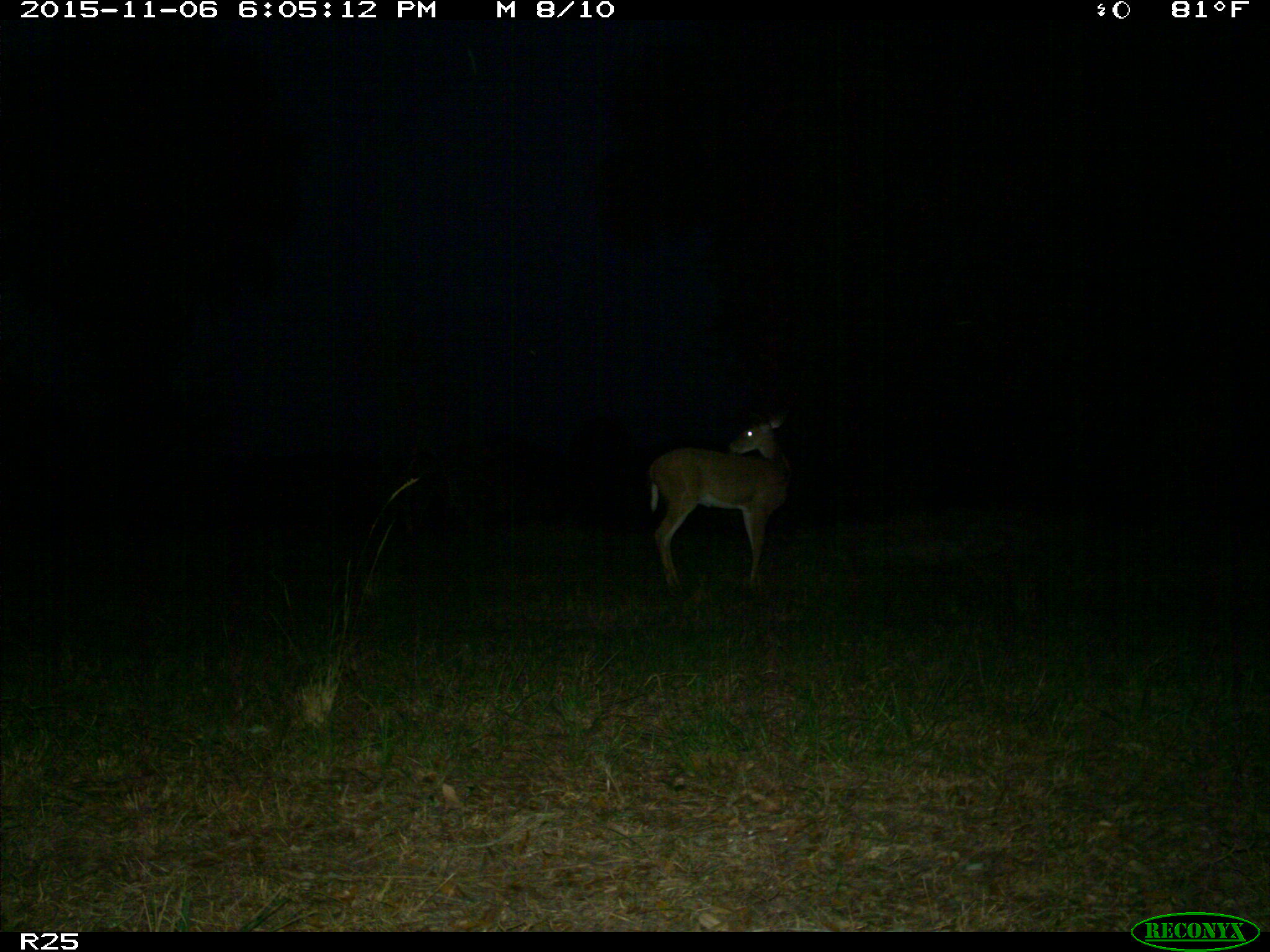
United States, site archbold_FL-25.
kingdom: Animalia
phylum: Chordata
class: Mammalia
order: Artiodactyla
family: Cervidae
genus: Odocoileus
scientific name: Odocoileus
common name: deer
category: unidentified deer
Unidentified deer (deer) (Odocoileus).